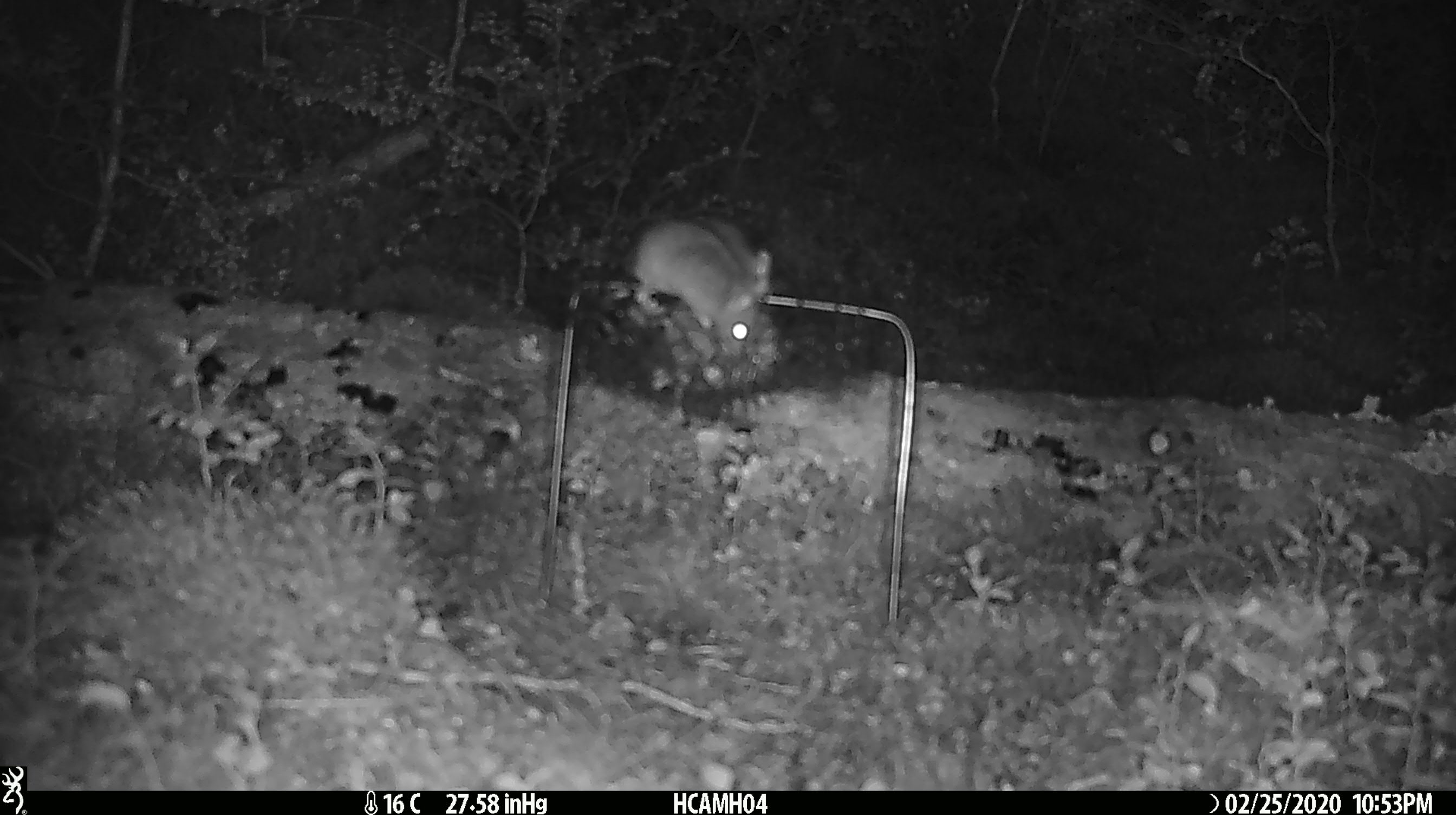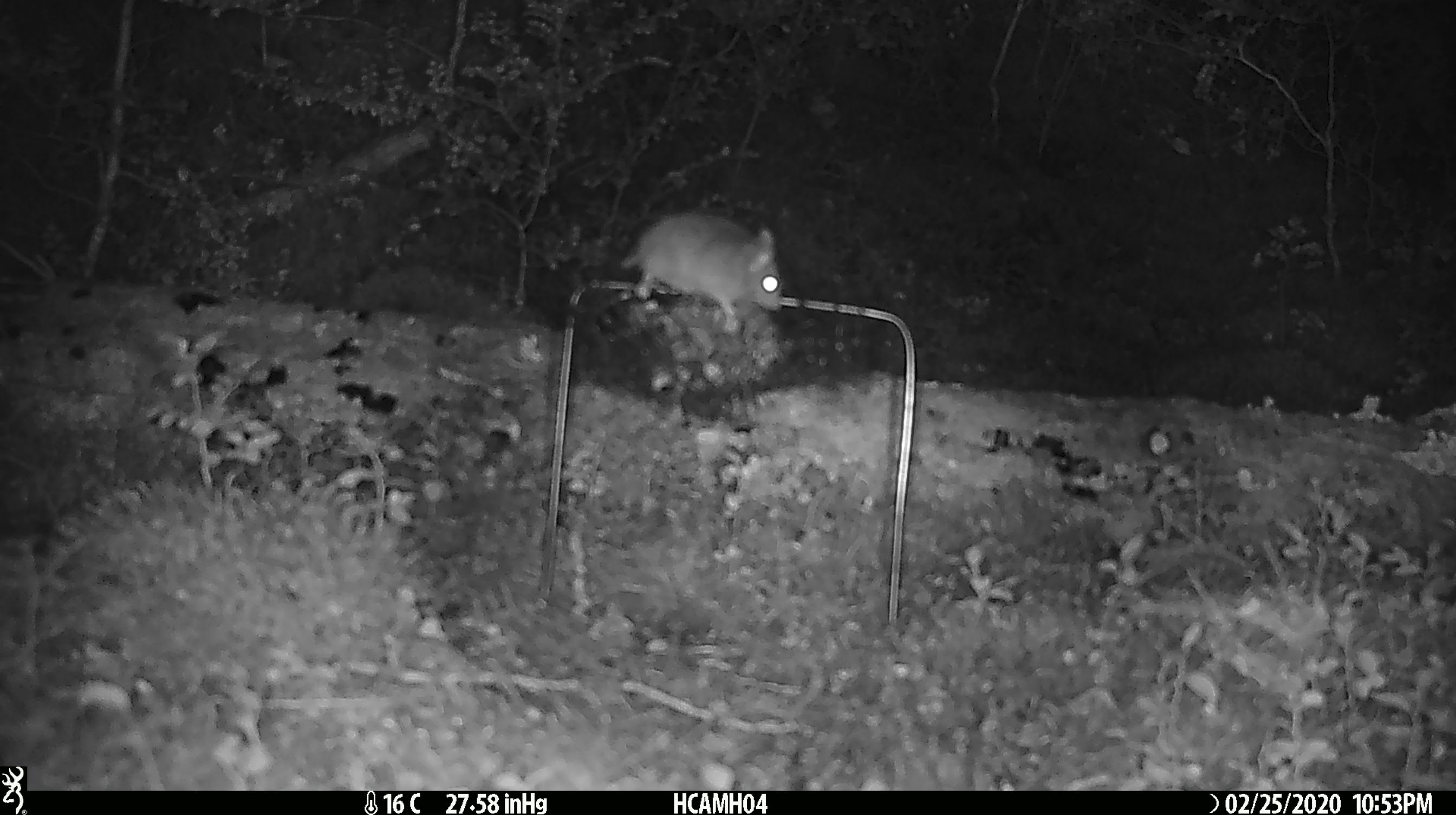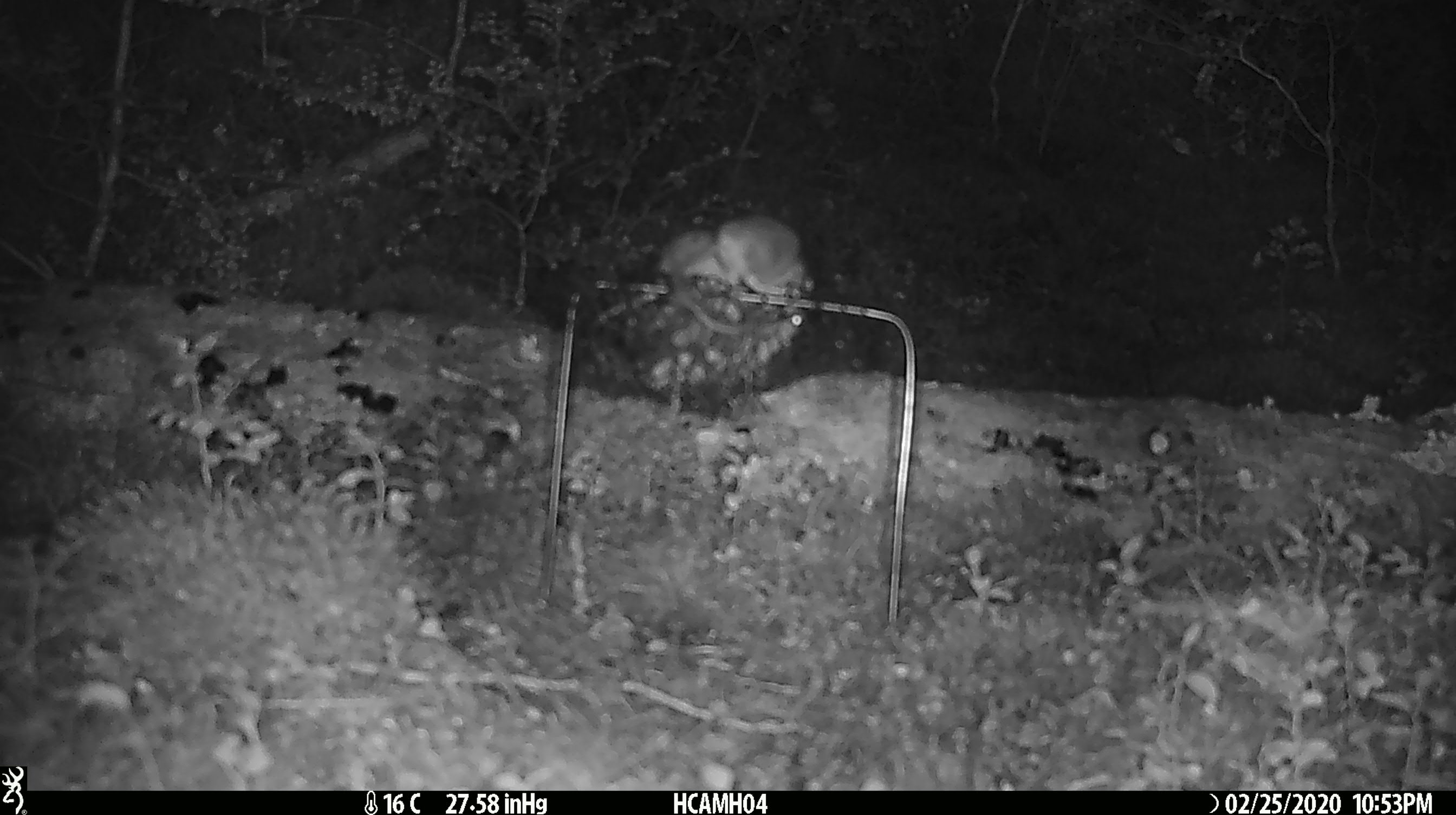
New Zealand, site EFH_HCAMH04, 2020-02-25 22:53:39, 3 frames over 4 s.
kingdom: Animalia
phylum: Chordata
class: Mammalia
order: Rodentia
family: Muridae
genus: Mus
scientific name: Mus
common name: mouse